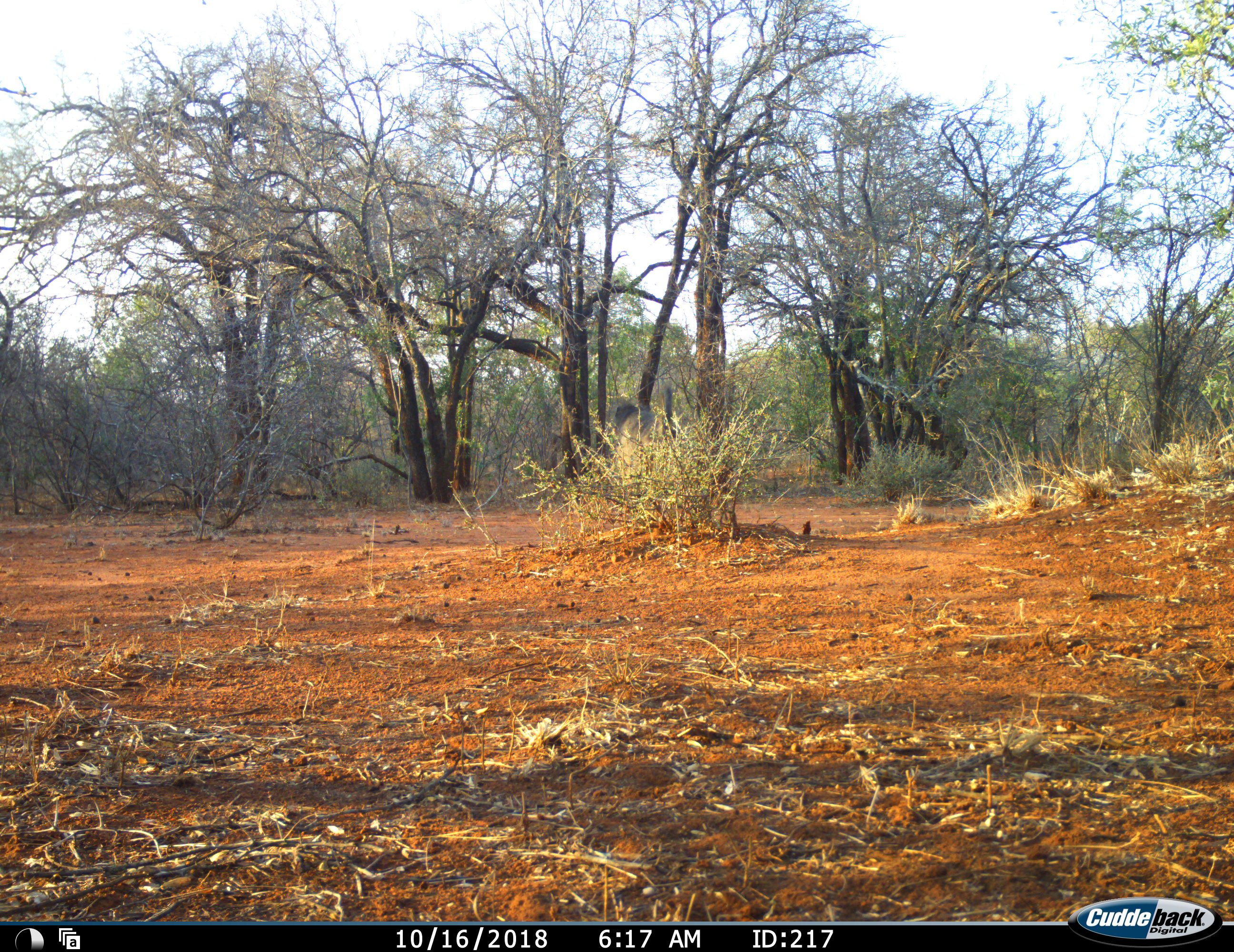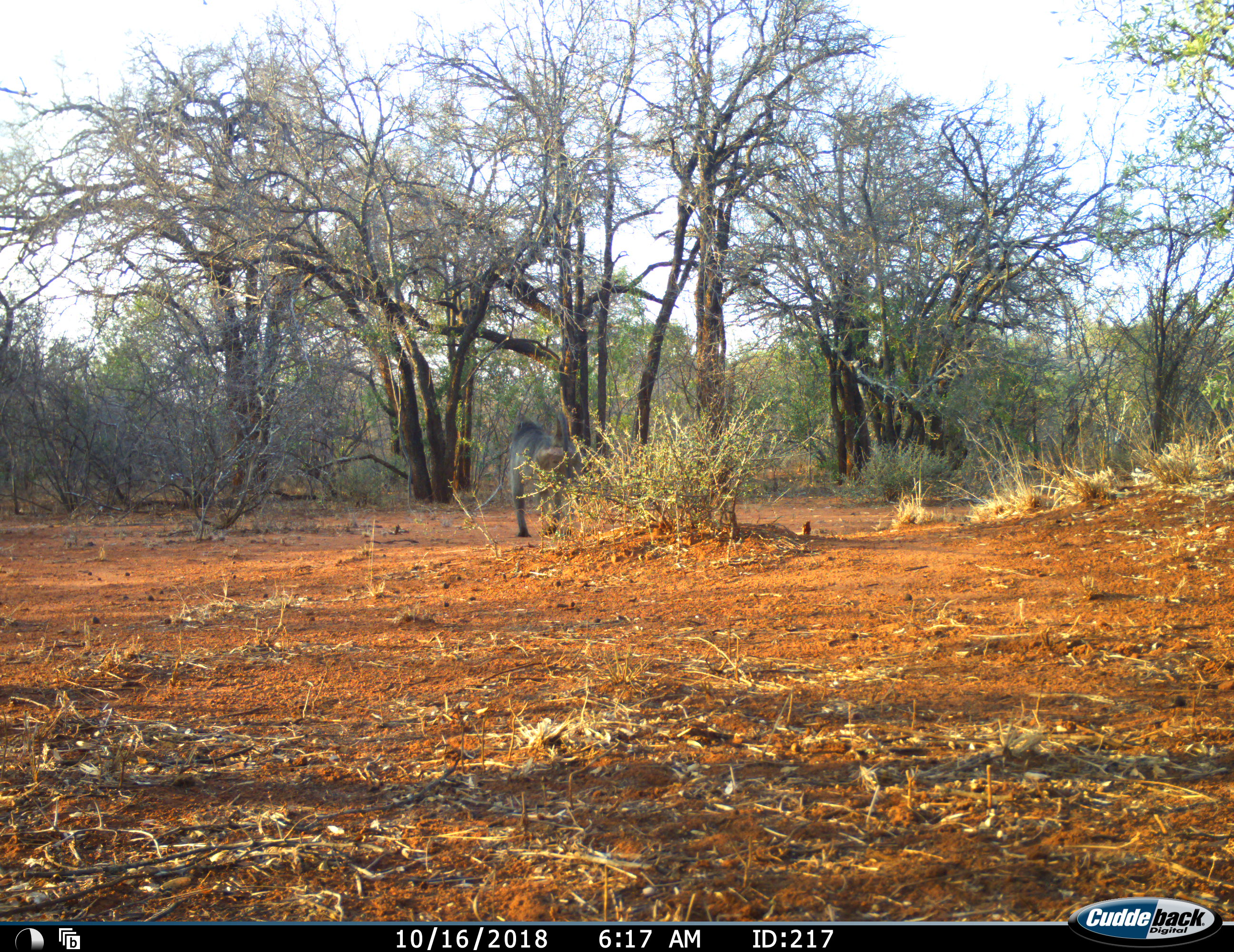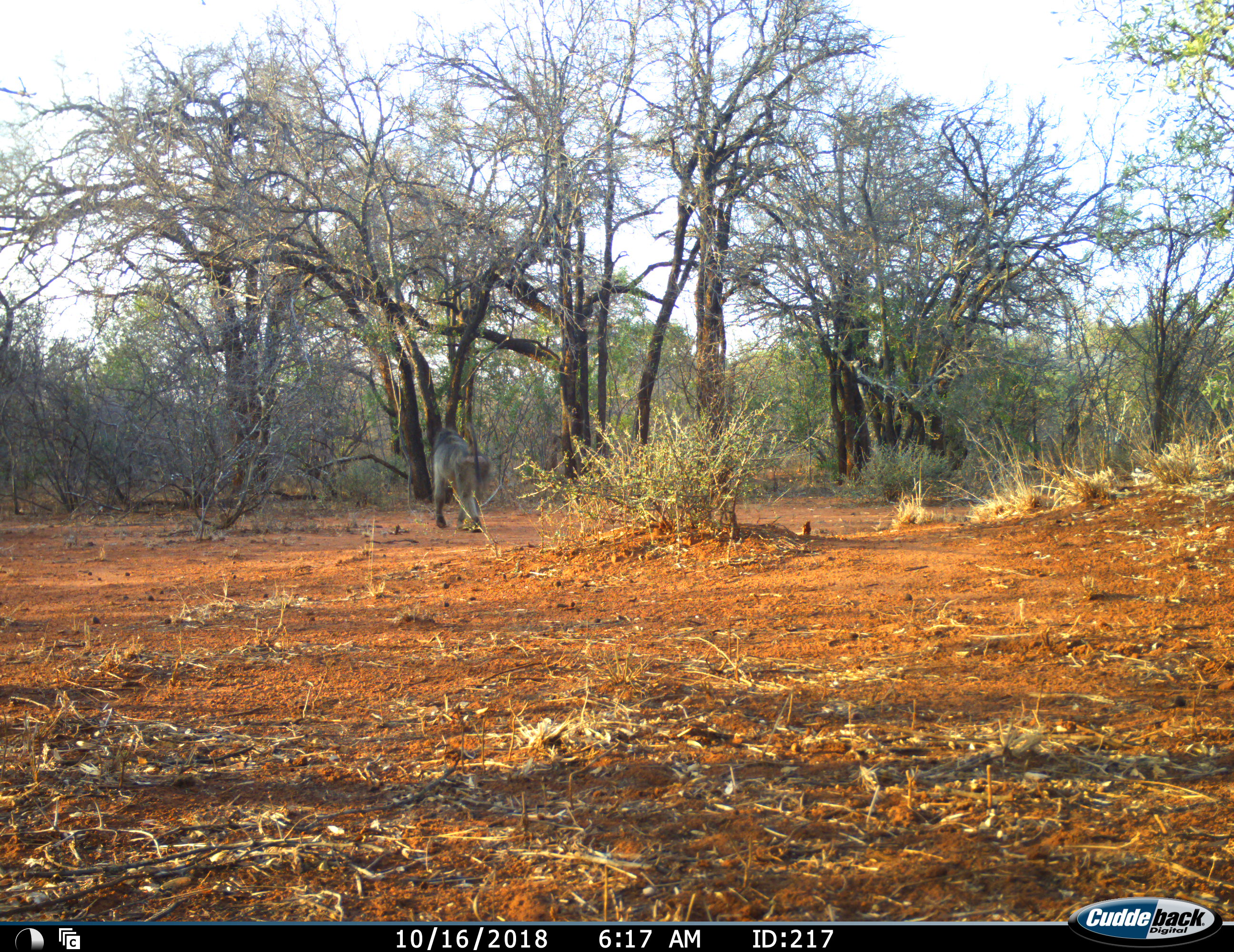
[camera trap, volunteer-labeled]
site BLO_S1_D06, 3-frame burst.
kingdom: Animalia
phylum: Chordata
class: Mammalia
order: Primates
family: Cercopithecidae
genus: Papio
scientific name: Papio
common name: baboon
Baboon (Papio), count 1. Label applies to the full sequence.